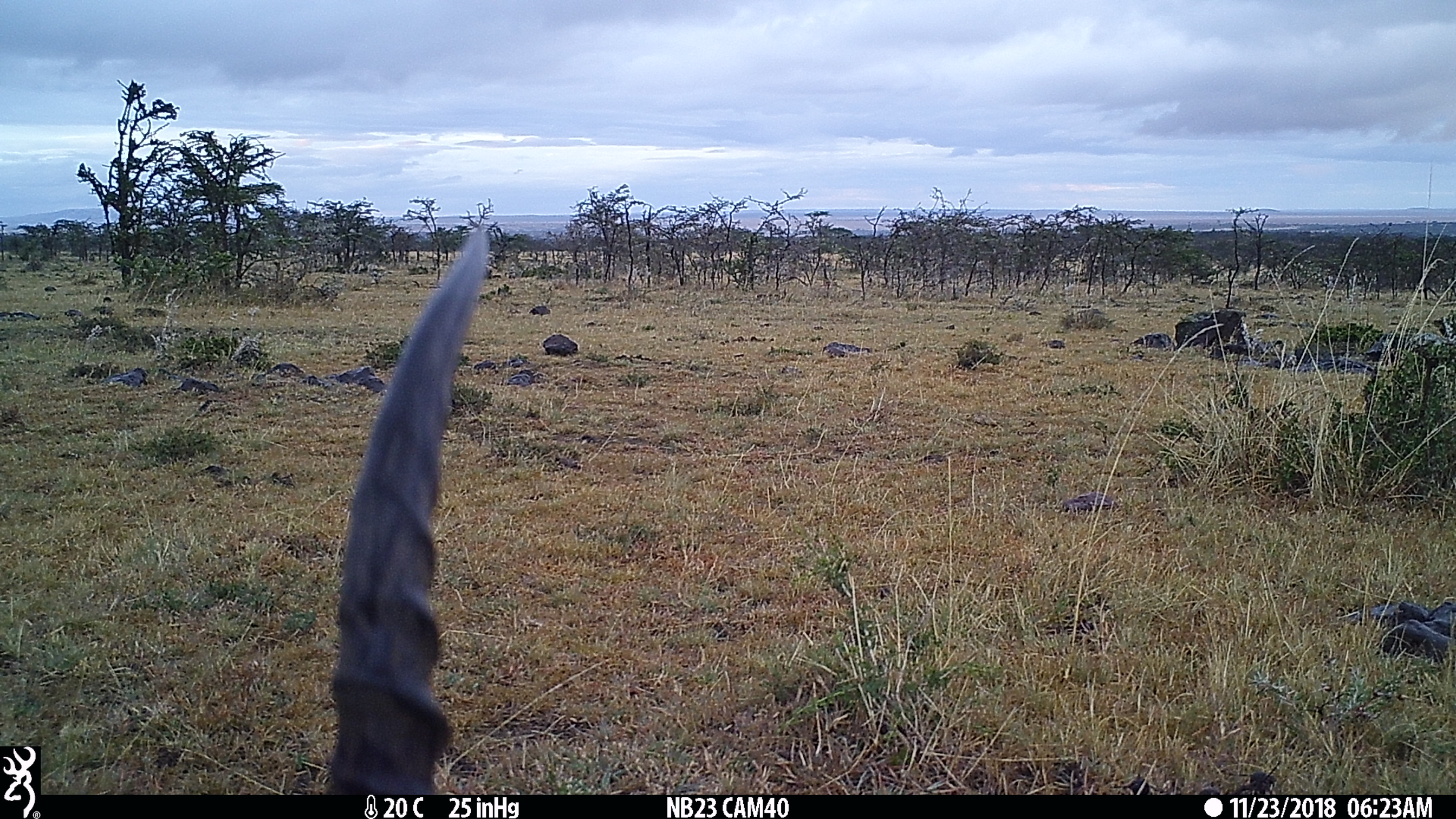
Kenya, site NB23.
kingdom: Animalia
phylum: Chordata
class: Mammalia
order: Artiodactyla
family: Bovidae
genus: Eudorcas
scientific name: Eudorcas thomsonii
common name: thomon's gazelle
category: gazelle thomsons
Gazelle thomsons (thomon's gazelle) (Eudorcas thomsonii).